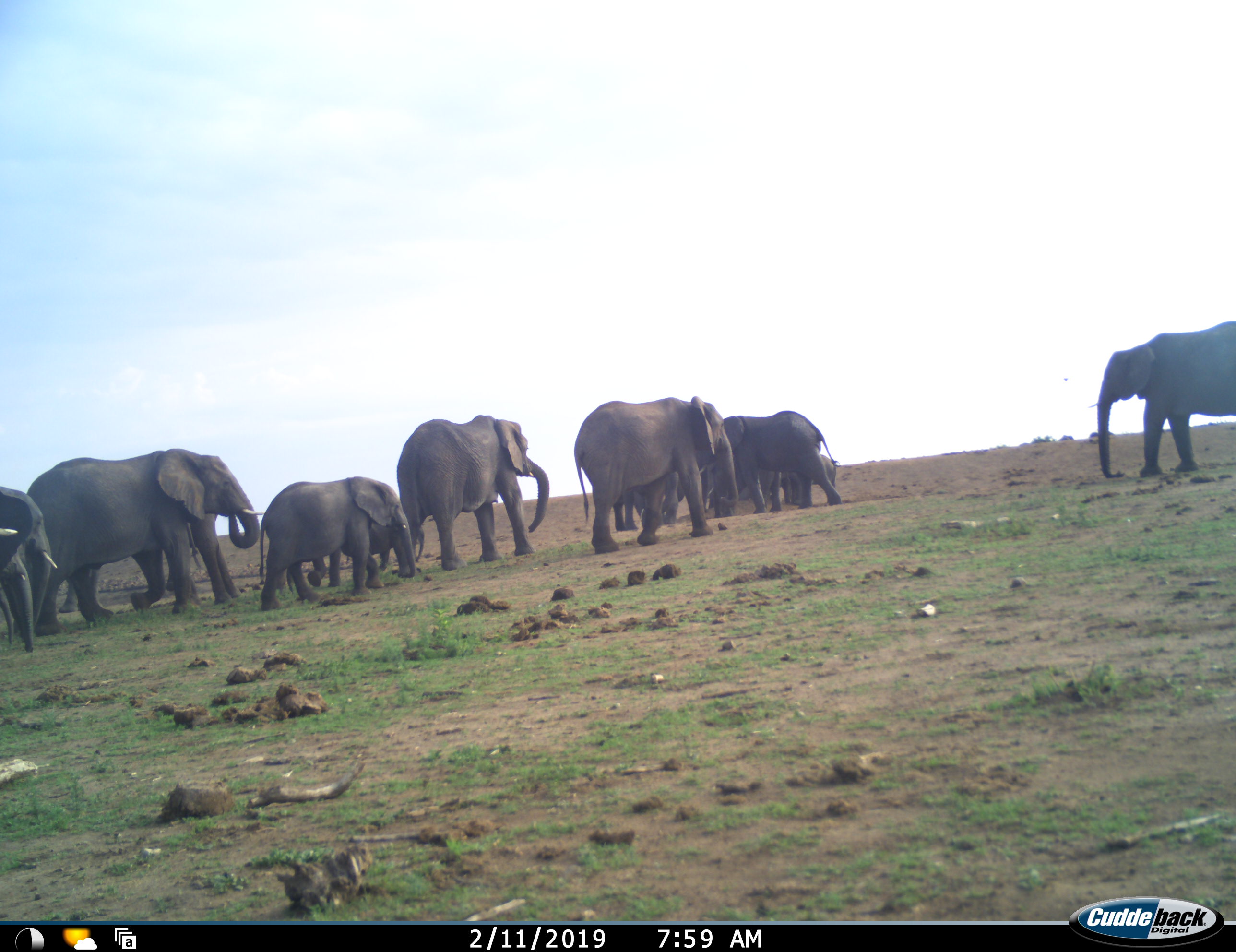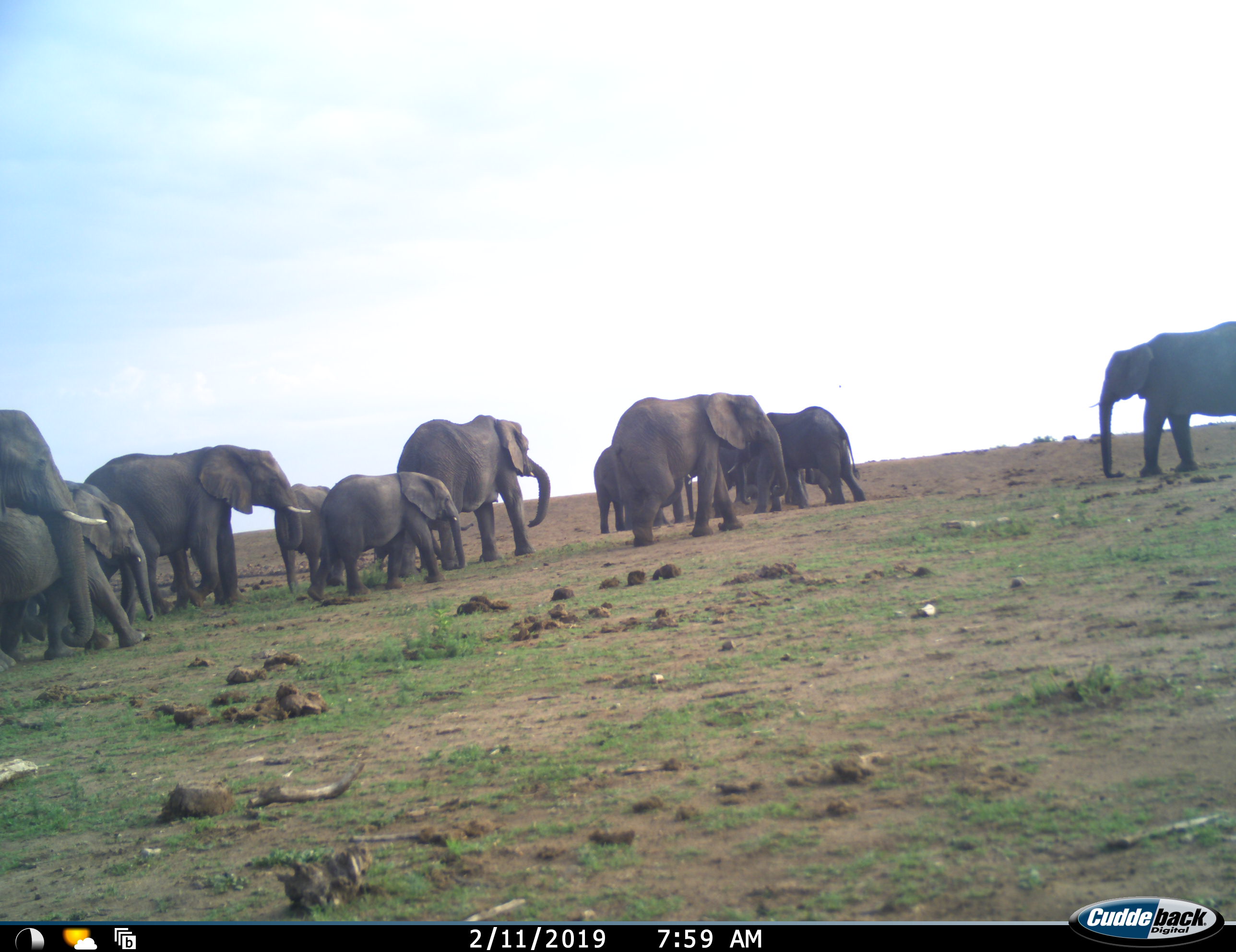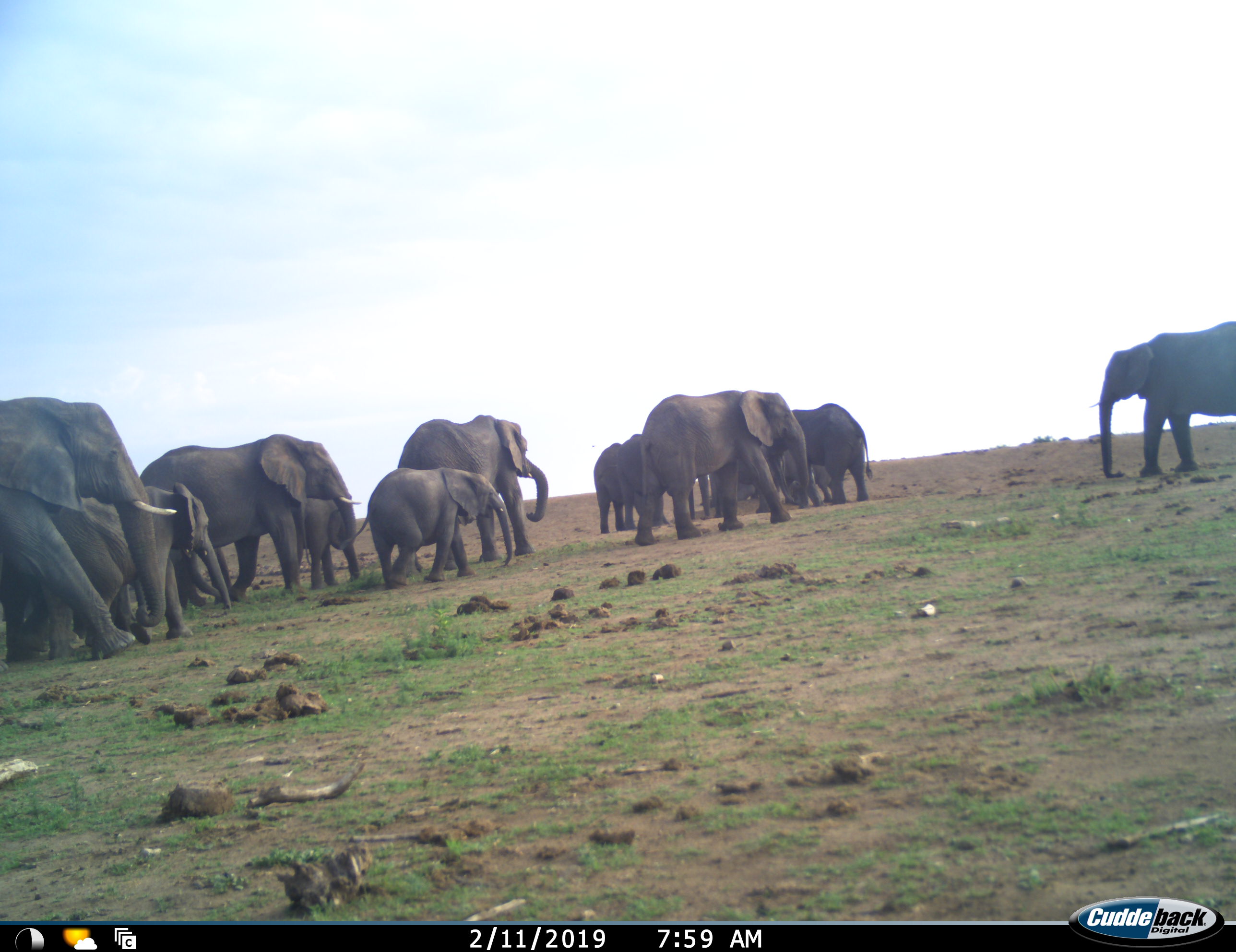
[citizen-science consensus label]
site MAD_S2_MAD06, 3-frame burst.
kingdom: Animalia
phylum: Chordata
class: Mammalia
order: Proboscidea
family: Elephantidae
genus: Loxodonta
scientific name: Loxodonta africana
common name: african bush elephant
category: elephant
Elephant (african bush elephant) (Loxodonta africana), count 11-50. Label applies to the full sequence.